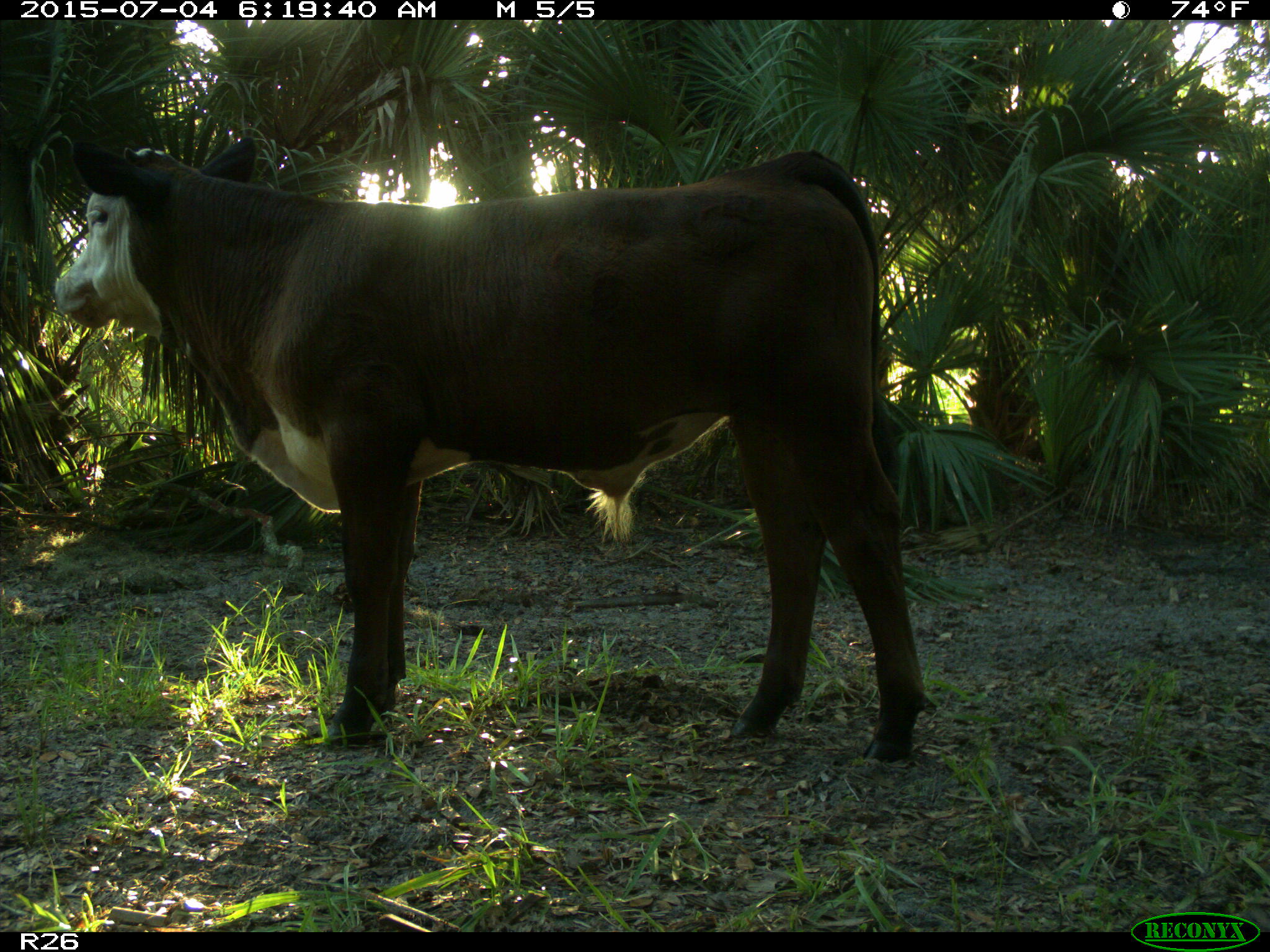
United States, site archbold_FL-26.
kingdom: Animalia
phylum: Chordata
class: Mammalia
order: Artiodactyla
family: Bovidae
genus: Bos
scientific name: Bos taurus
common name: domestic cow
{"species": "Bos taurus (domestic cow)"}